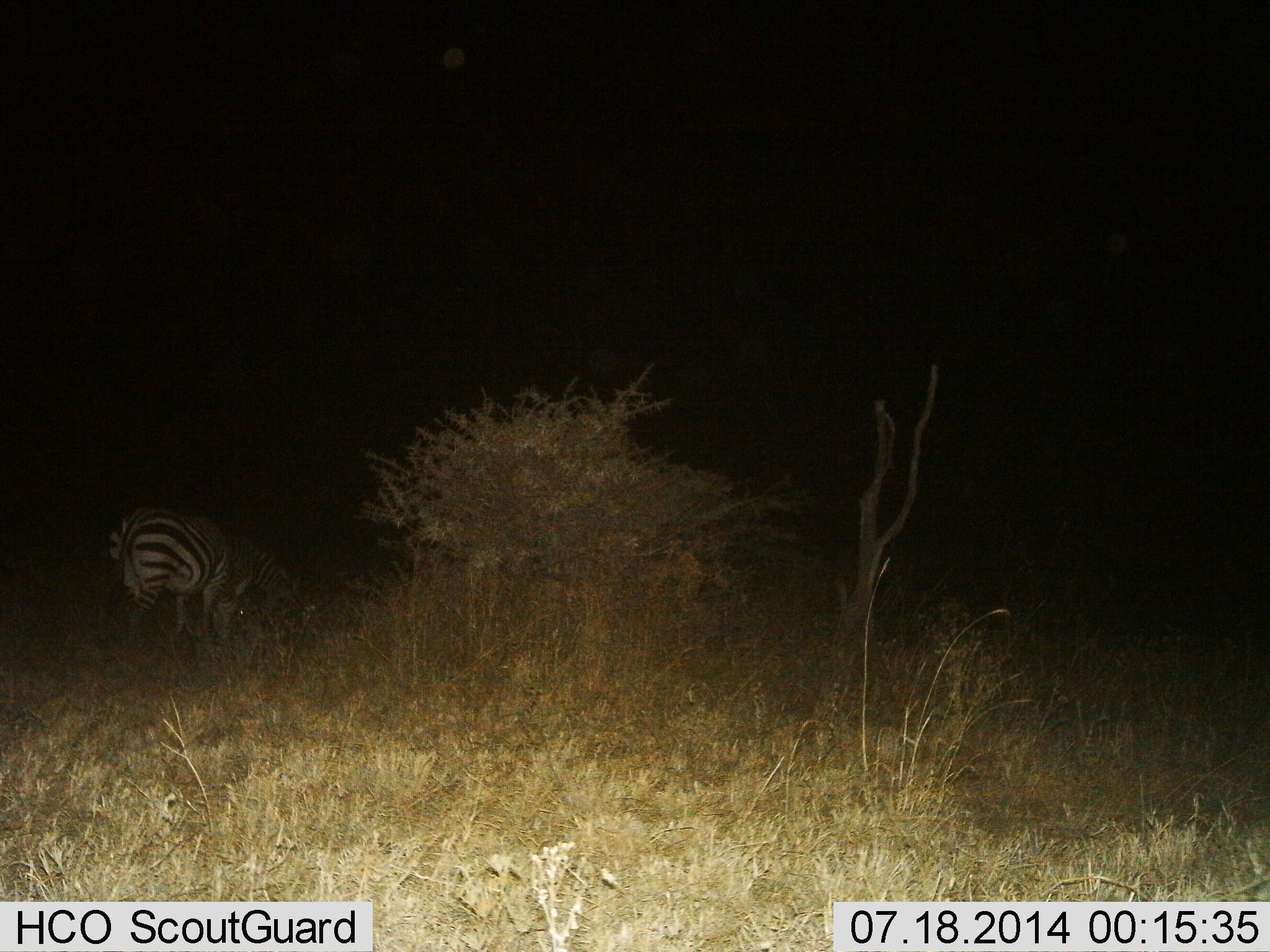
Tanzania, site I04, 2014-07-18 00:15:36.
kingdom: Animalia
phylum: Chordata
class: Mammalia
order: Perissodactyla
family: Equidae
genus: Equus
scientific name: Equus quagga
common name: plains zebra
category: zebra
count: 2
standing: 0%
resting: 0%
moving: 0%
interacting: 0%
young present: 0%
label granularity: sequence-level